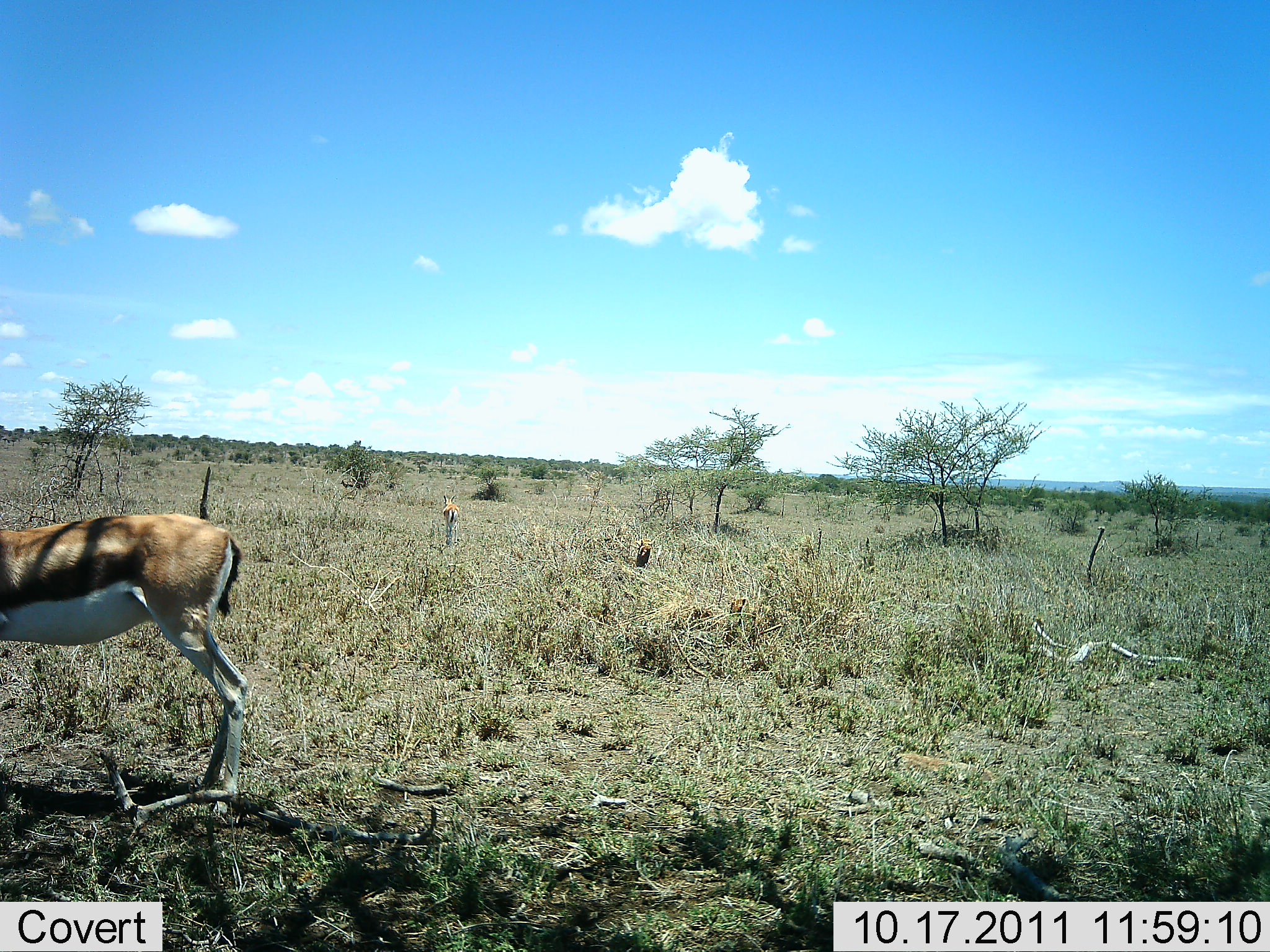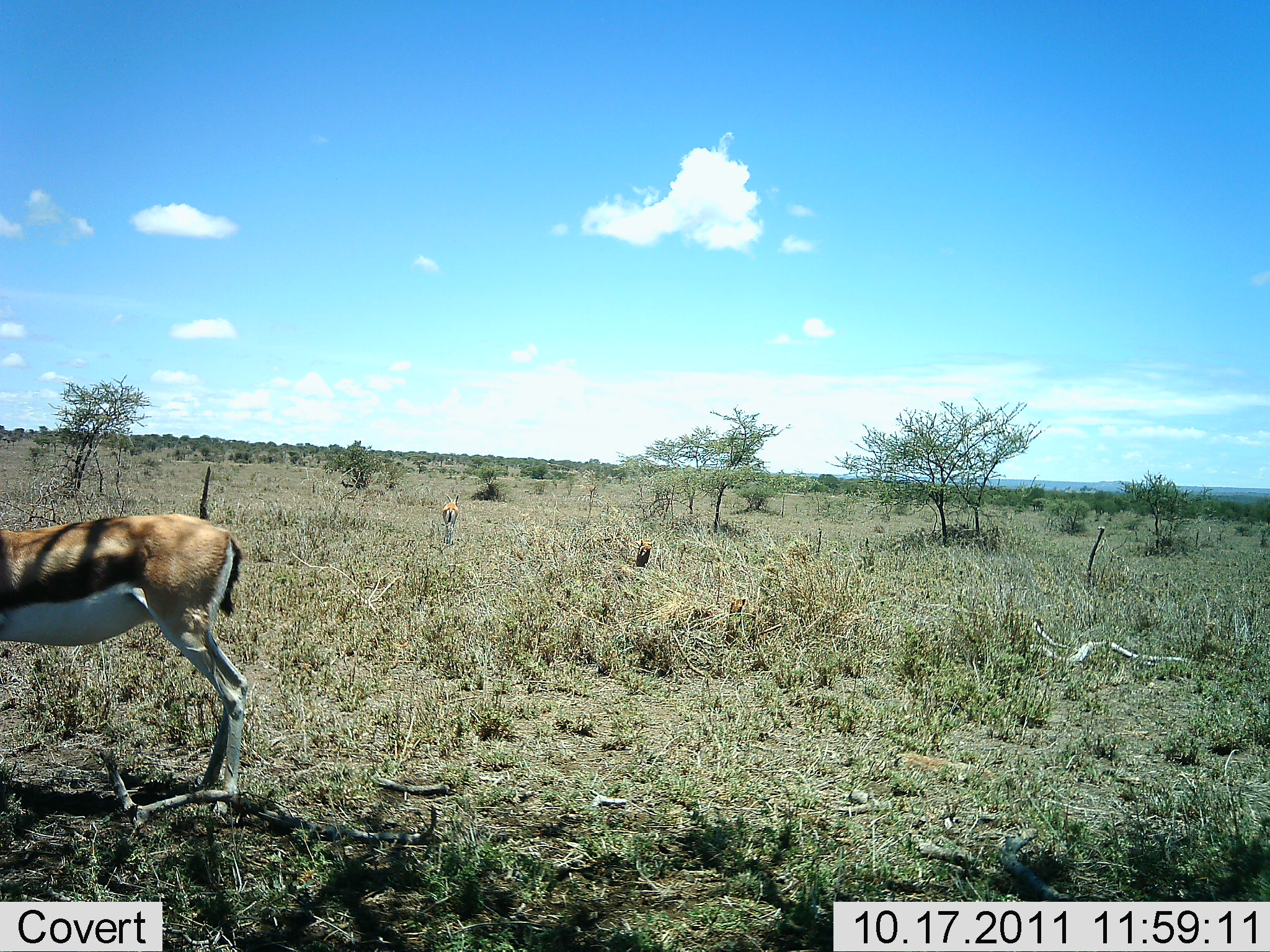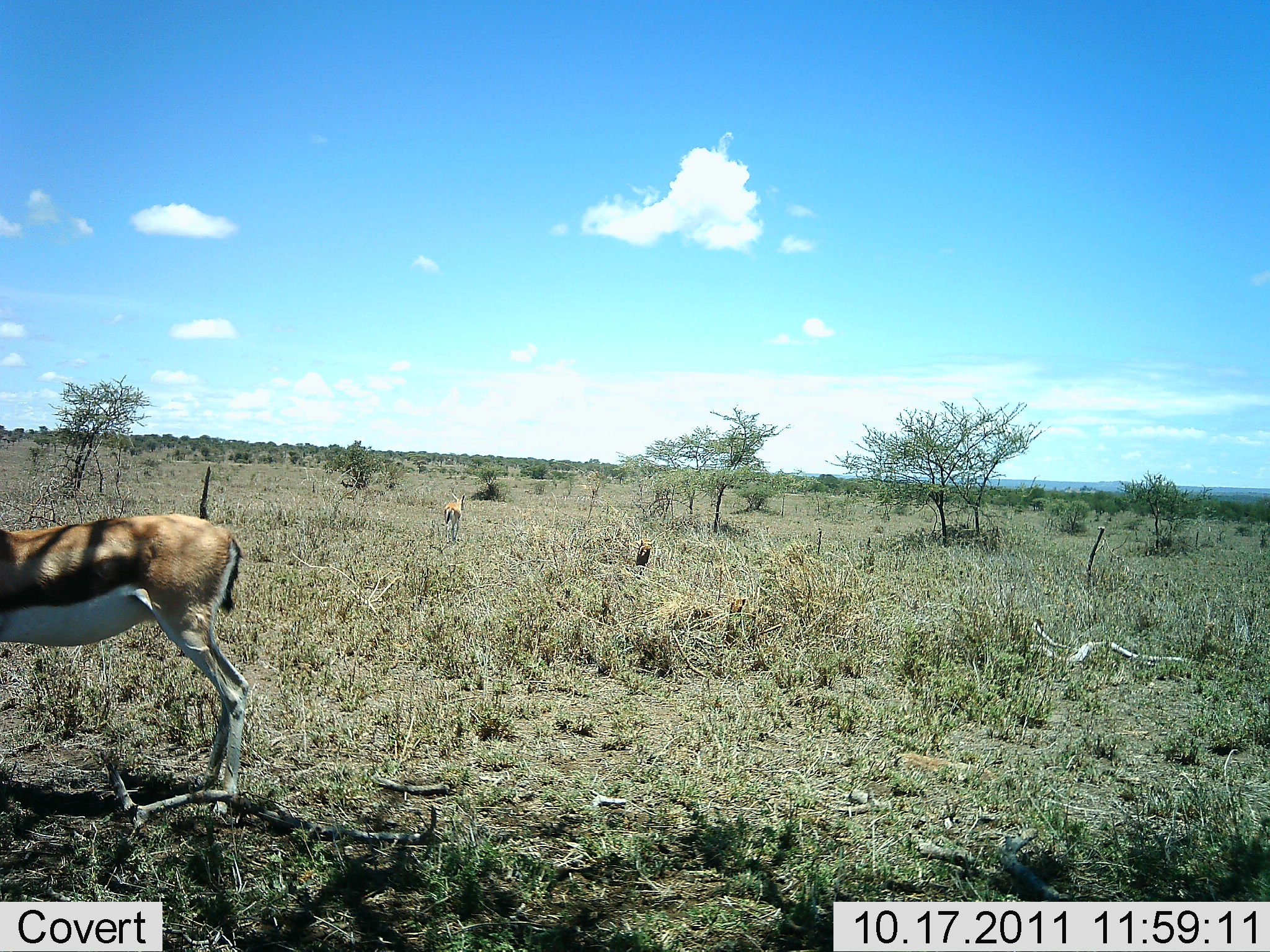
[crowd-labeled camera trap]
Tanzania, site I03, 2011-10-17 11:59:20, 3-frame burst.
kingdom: Animalia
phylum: Chordata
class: Mammalia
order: Artiodactyla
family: Bovidae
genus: Eudorcas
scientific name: Eudorcas thomsonii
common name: thomson's gazelle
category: gazellethomsons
Gazellethomsons (thomson's gazelle) (Eudorcas thomsonii), count 2. Behavior (volunteer vote fractions): standing 83%, resting 0%, moving 17%, interacting 0%. Young present (vote fraction): 0%. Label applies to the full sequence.